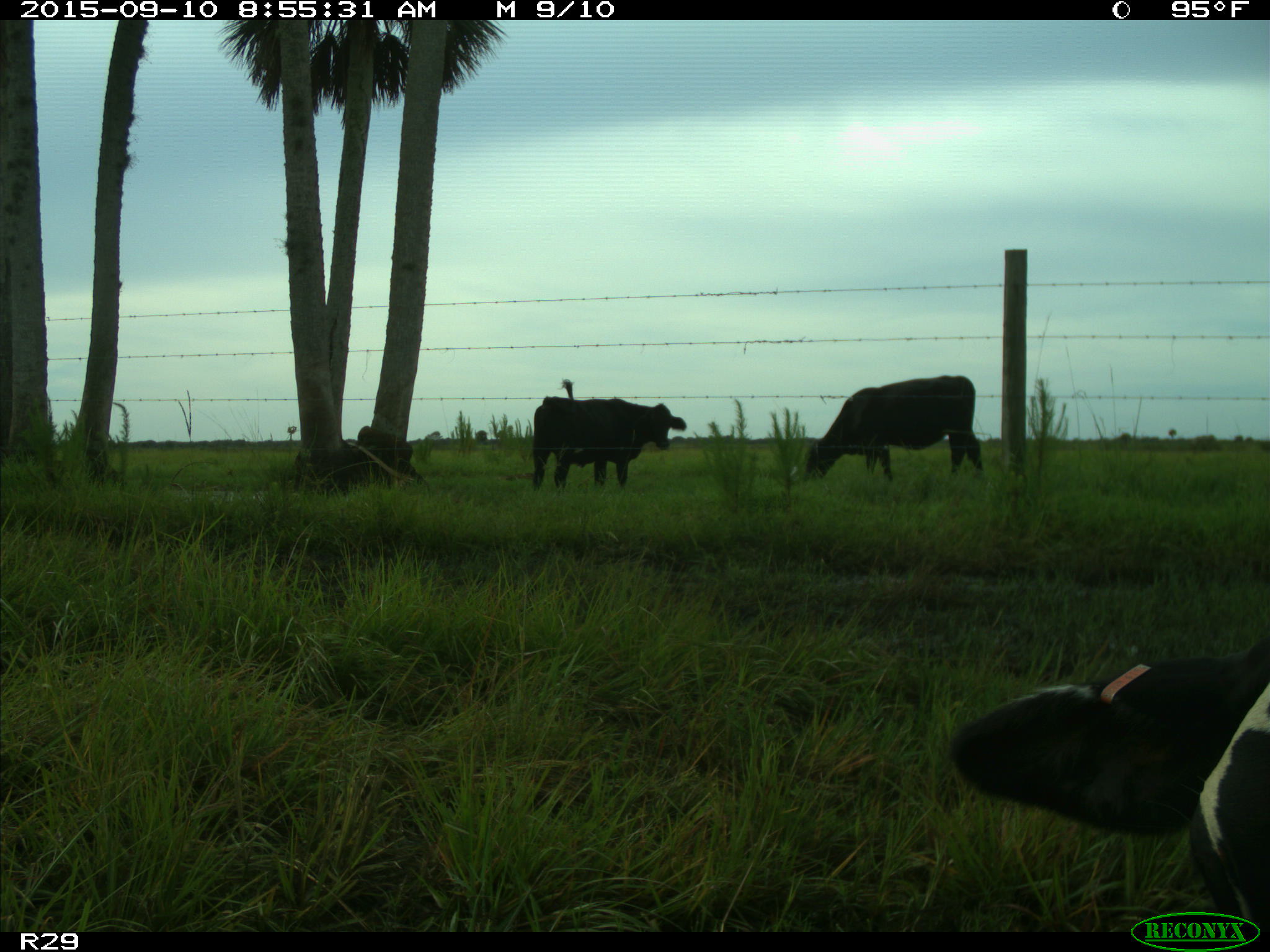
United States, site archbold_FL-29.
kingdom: Animalia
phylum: Chordata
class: Mammalia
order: Artiodactyla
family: Bovidae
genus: Bos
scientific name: Bos taurus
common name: domestic cow